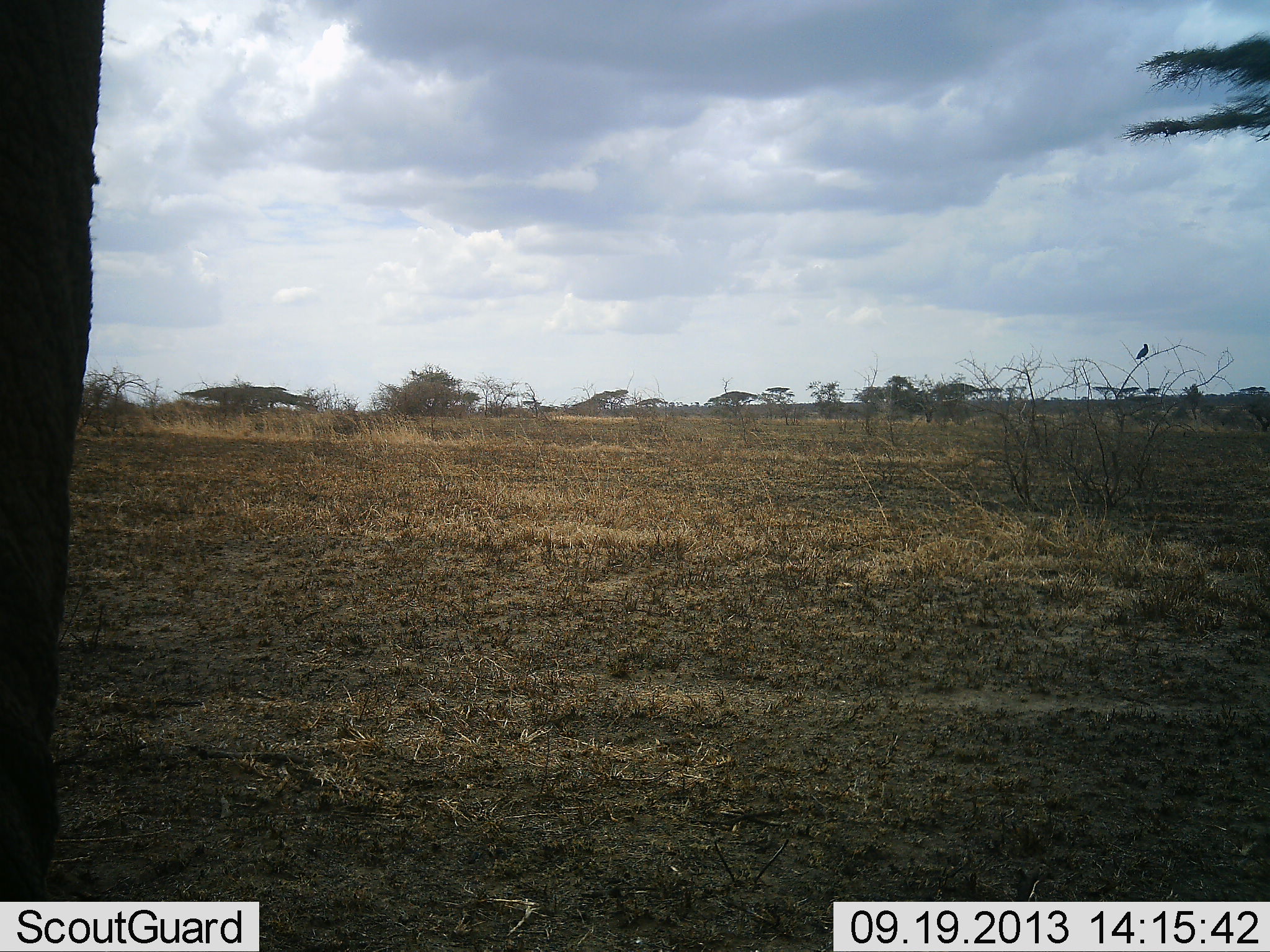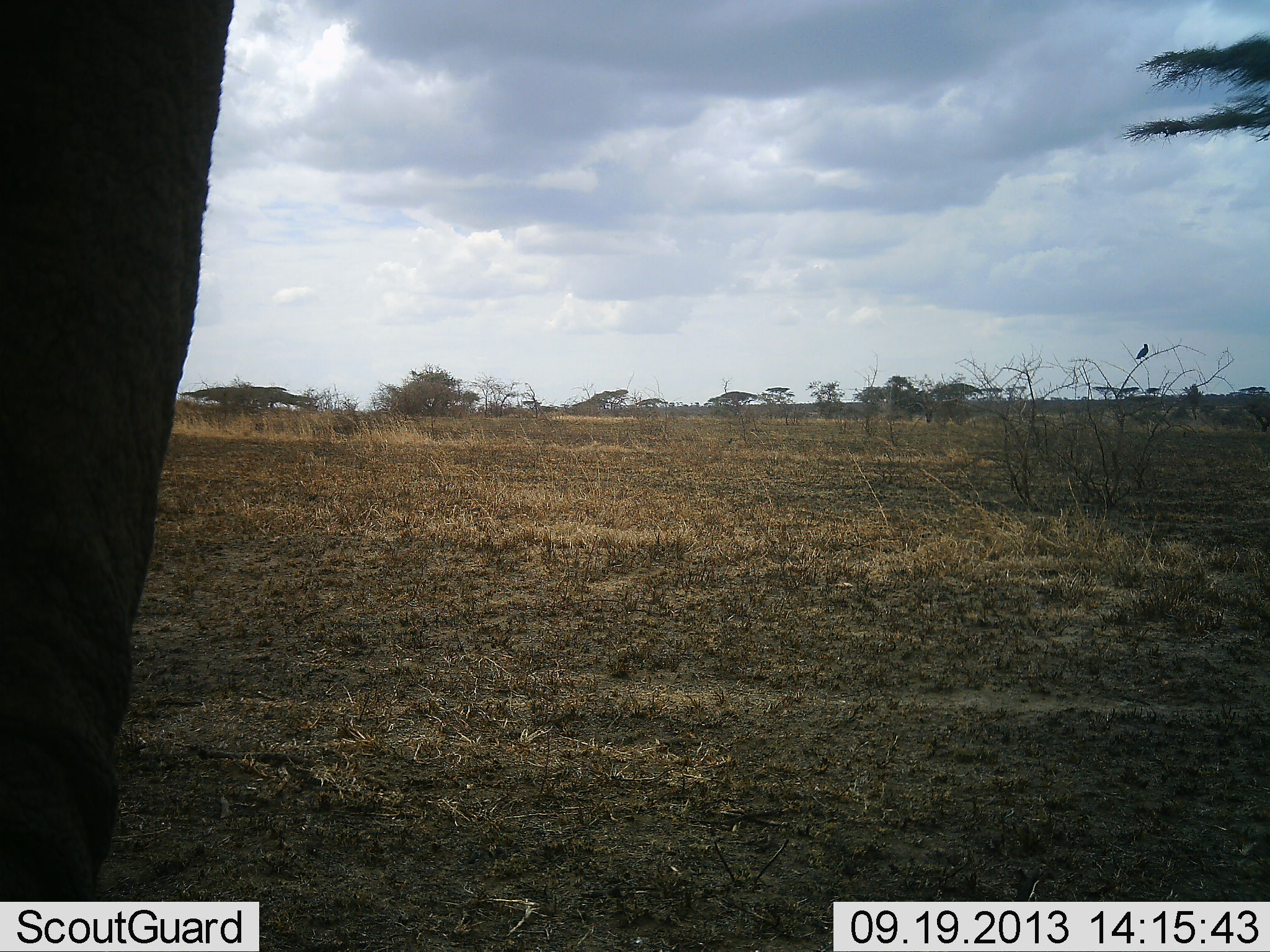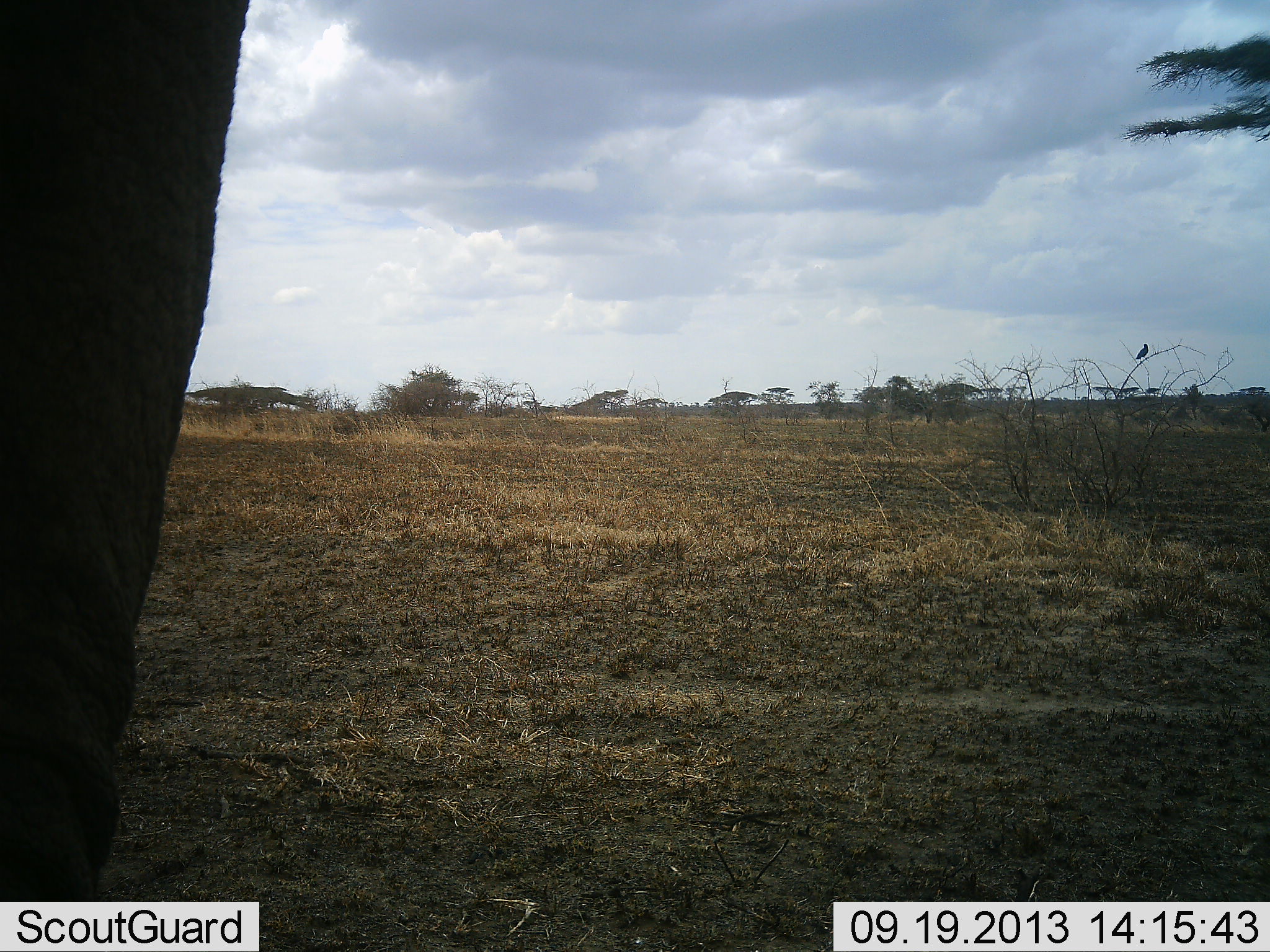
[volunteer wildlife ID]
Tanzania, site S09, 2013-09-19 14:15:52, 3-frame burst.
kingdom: Animalia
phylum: Chordata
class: Mammalia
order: Proboscidea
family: Elephantidae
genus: Loxodonta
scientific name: Loxodonta africana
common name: african bush elephant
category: elephant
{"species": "elephant (african bush elephant) (Loxodonta africana)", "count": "1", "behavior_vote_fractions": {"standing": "85%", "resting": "0%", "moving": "20%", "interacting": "0%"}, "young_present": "0%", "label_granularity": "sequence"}